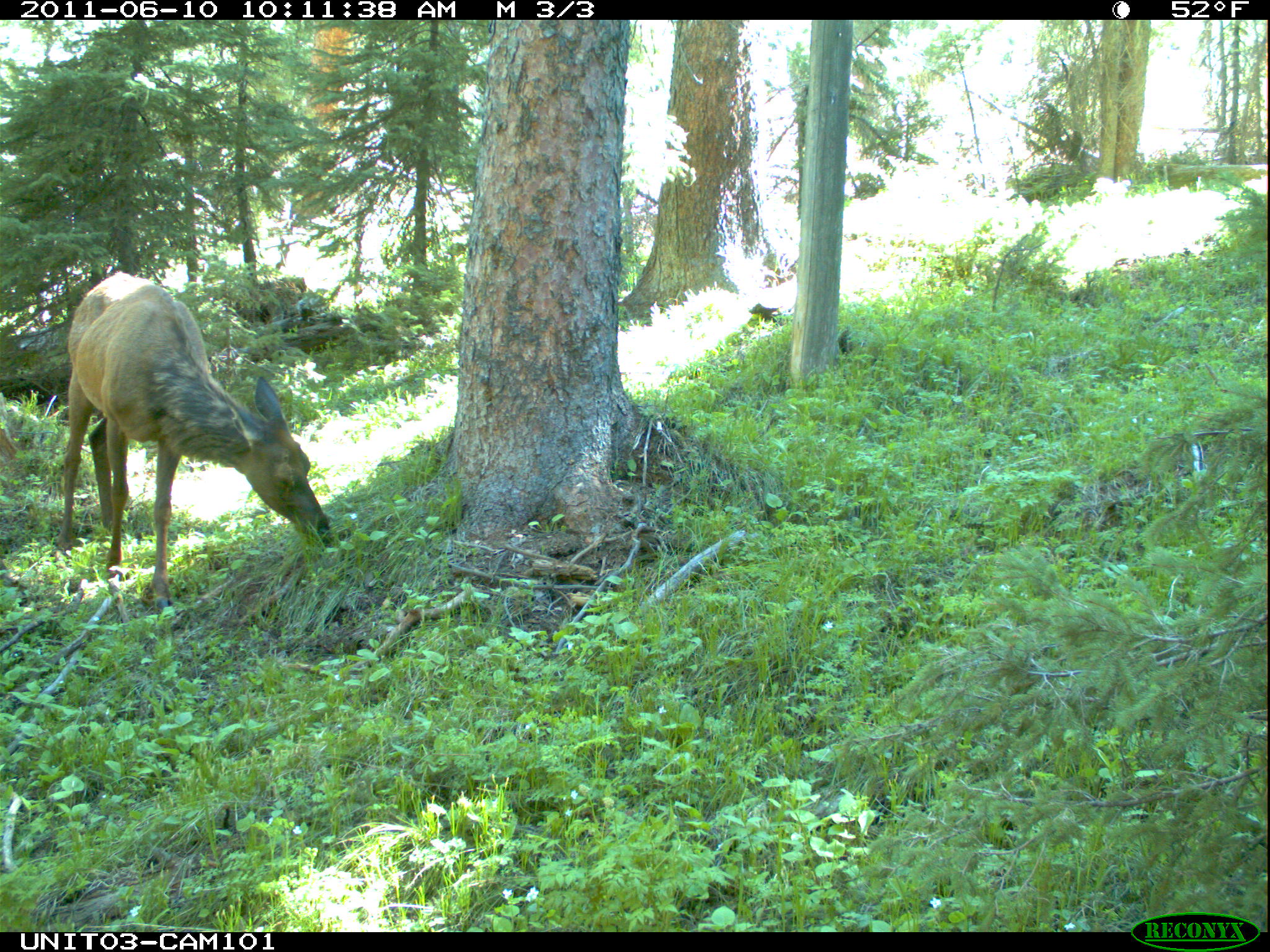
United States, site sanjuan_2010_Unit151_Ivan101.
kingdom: Animalia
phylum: Chordata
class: Mammalia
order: Artiodactyla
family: Cervidae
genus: Cervus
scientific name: Cervus elaphus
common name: red deer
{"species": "Cervus elaphus (red deer)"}